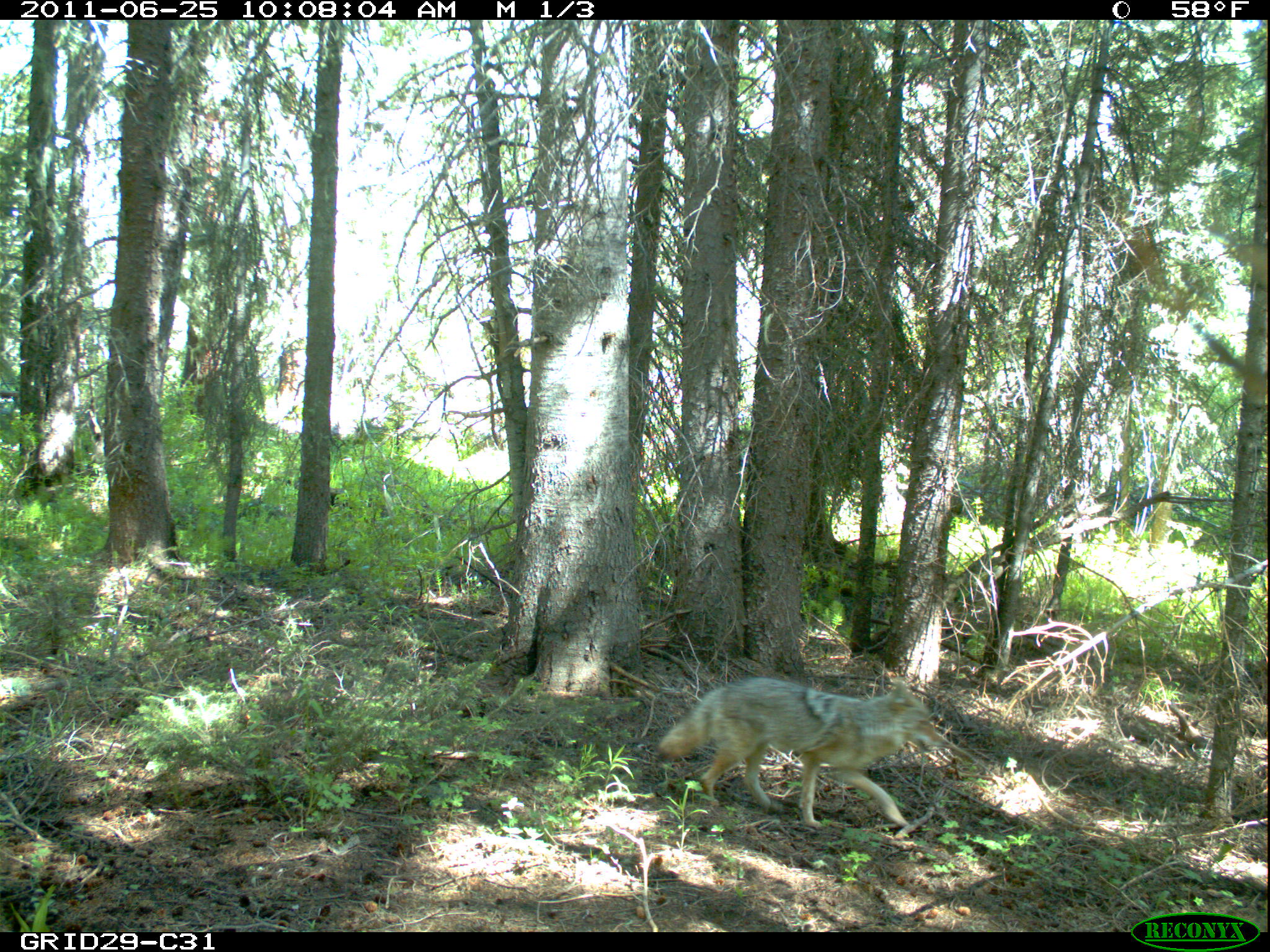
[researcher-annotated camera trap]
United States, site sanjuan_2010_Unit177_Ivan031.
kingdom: Animalia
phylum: Chordata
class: Mammalia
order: Carnivora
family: Canidae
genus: Canis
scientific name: Canis latrans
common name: coyote